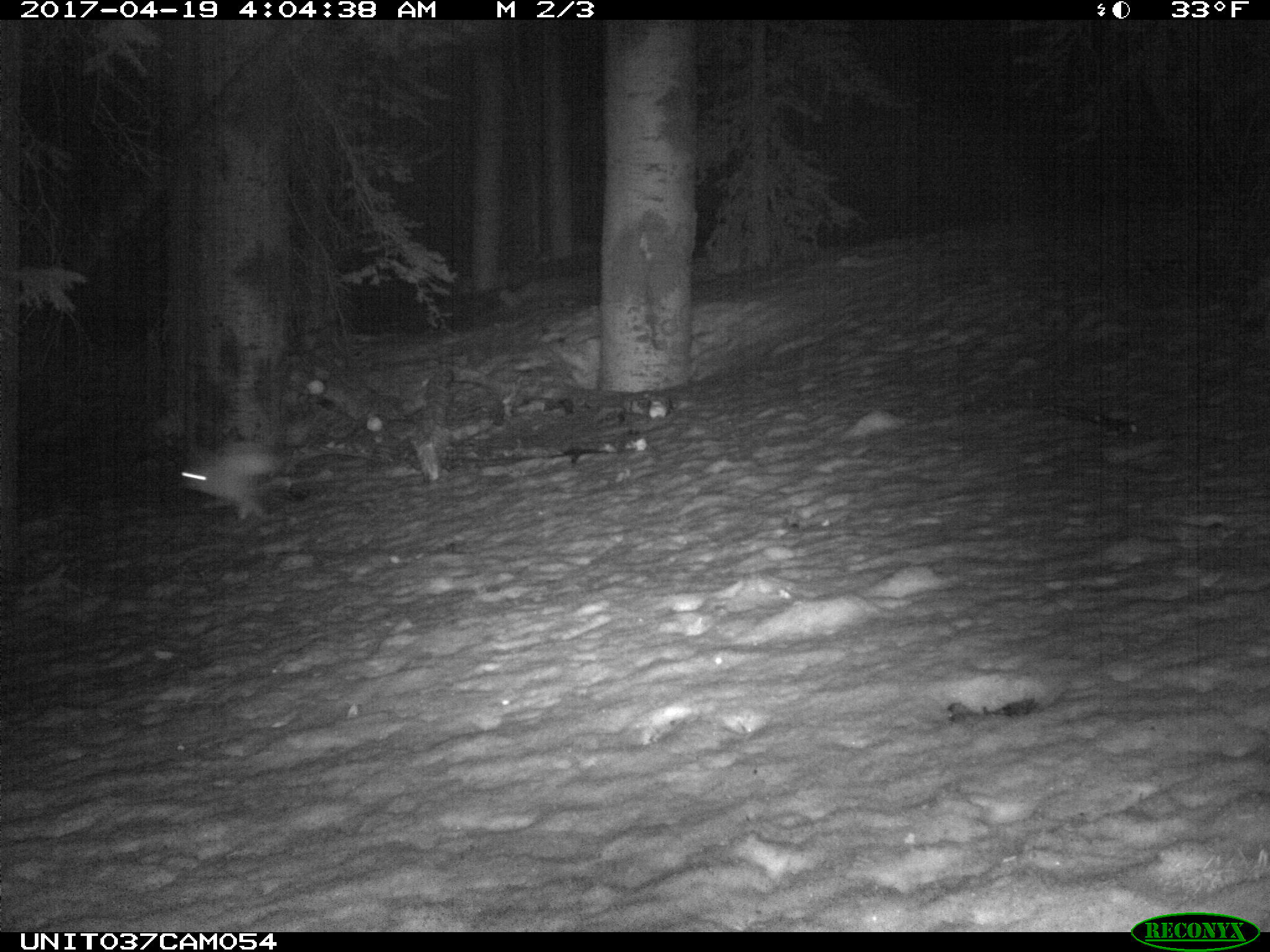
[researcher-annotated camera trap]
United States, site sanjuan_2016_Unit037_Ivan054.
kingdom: Animalia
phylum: Chordata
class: Mammalia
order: Lagomorpha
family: Leporidae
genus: Lepus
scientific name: Lepus americanus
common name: snowshoe hare